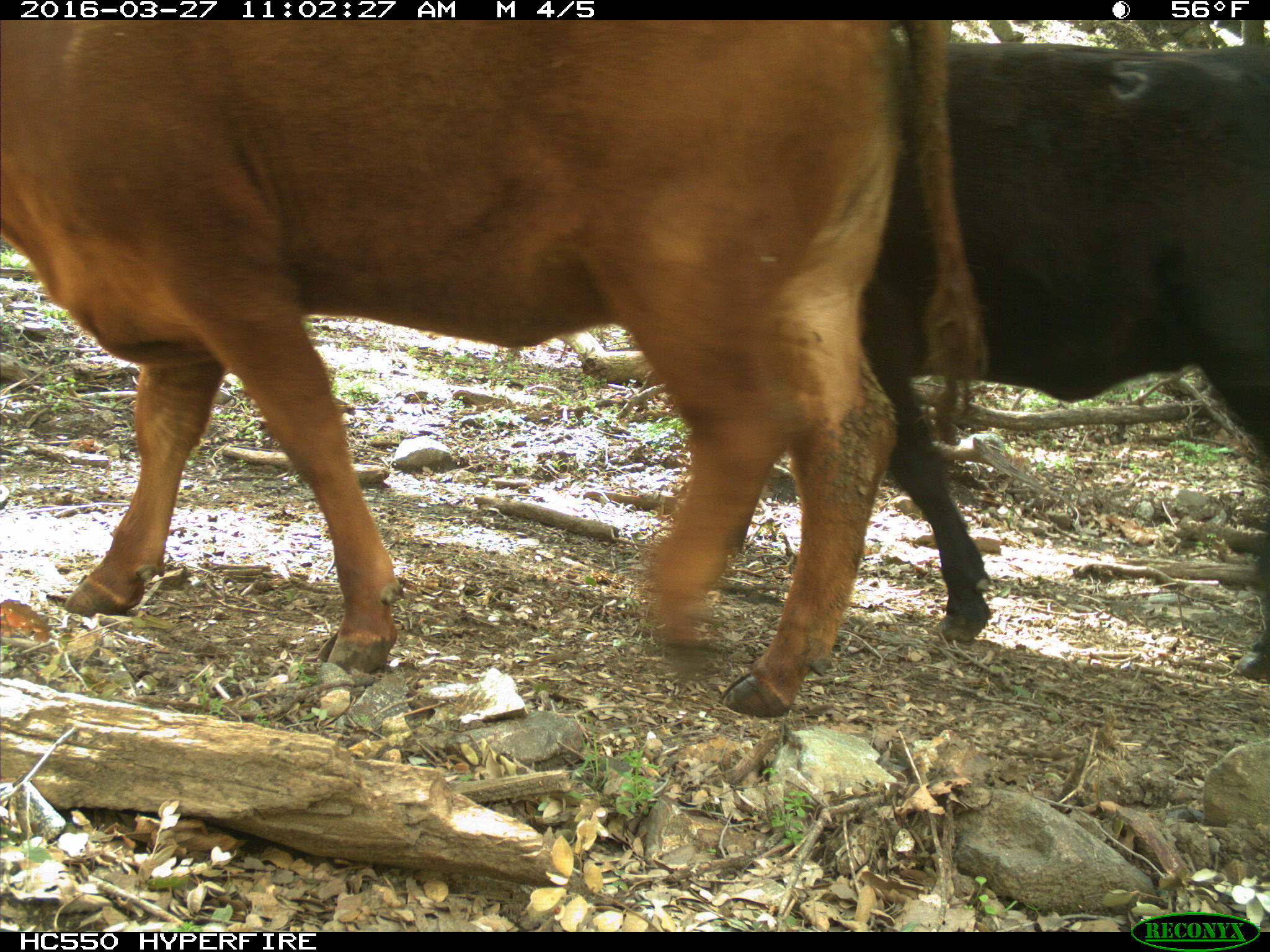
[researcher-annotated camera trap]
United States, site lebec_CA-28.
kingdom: Animalia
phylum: Chordata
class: Mammalia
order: Artiodactyla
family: Bovidae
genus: Bos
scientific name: Bos taurus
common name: domestic cow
Bos taurus (domestic cow).